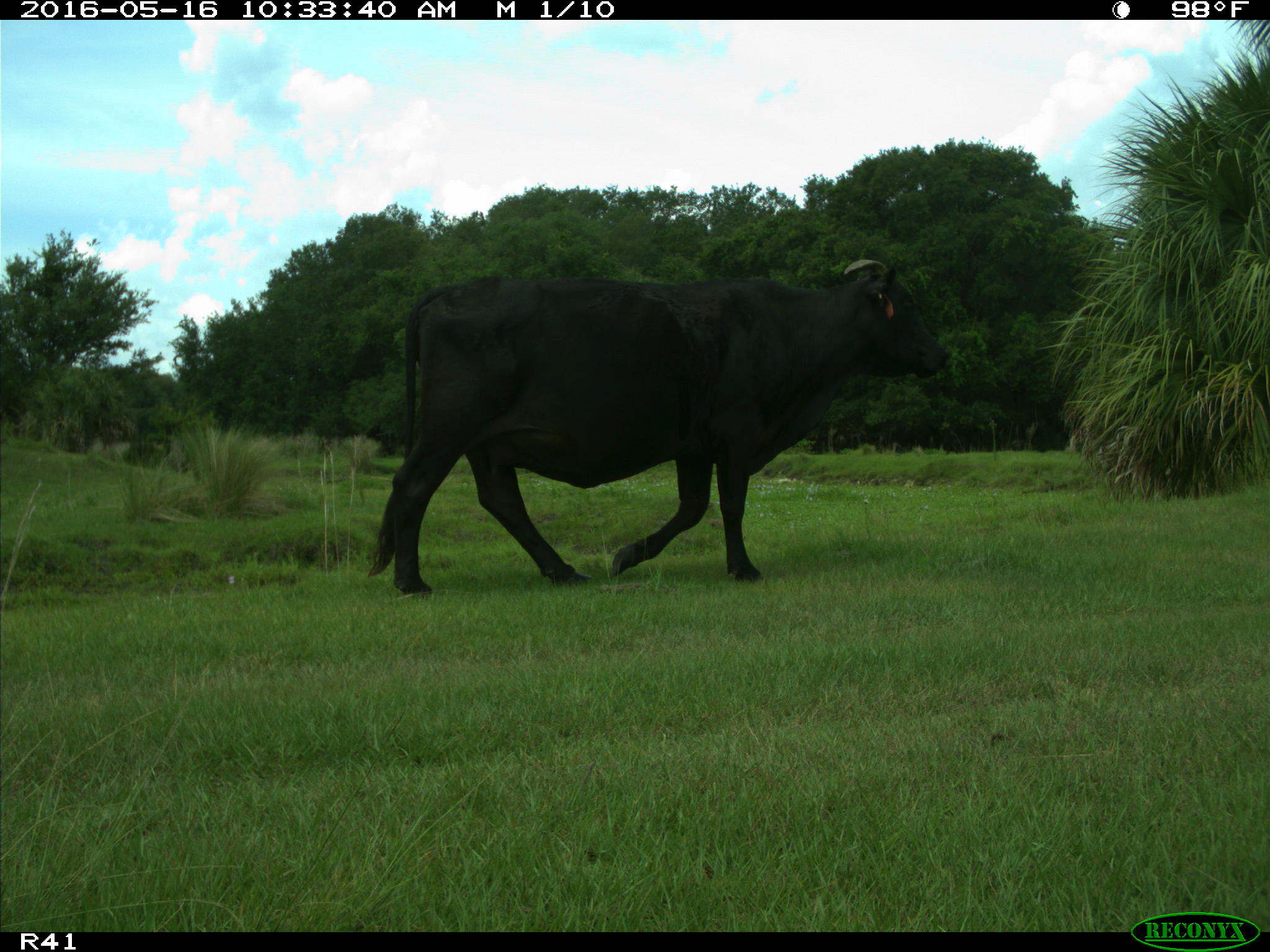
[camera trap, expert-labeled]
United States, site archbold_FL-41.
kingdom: Animalia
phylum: Chordata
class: Mammalia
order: Artiodactyla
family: Bovidae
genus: Bos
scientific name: Bos taurus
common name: domestic cow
Bos taurus (domestic cow).